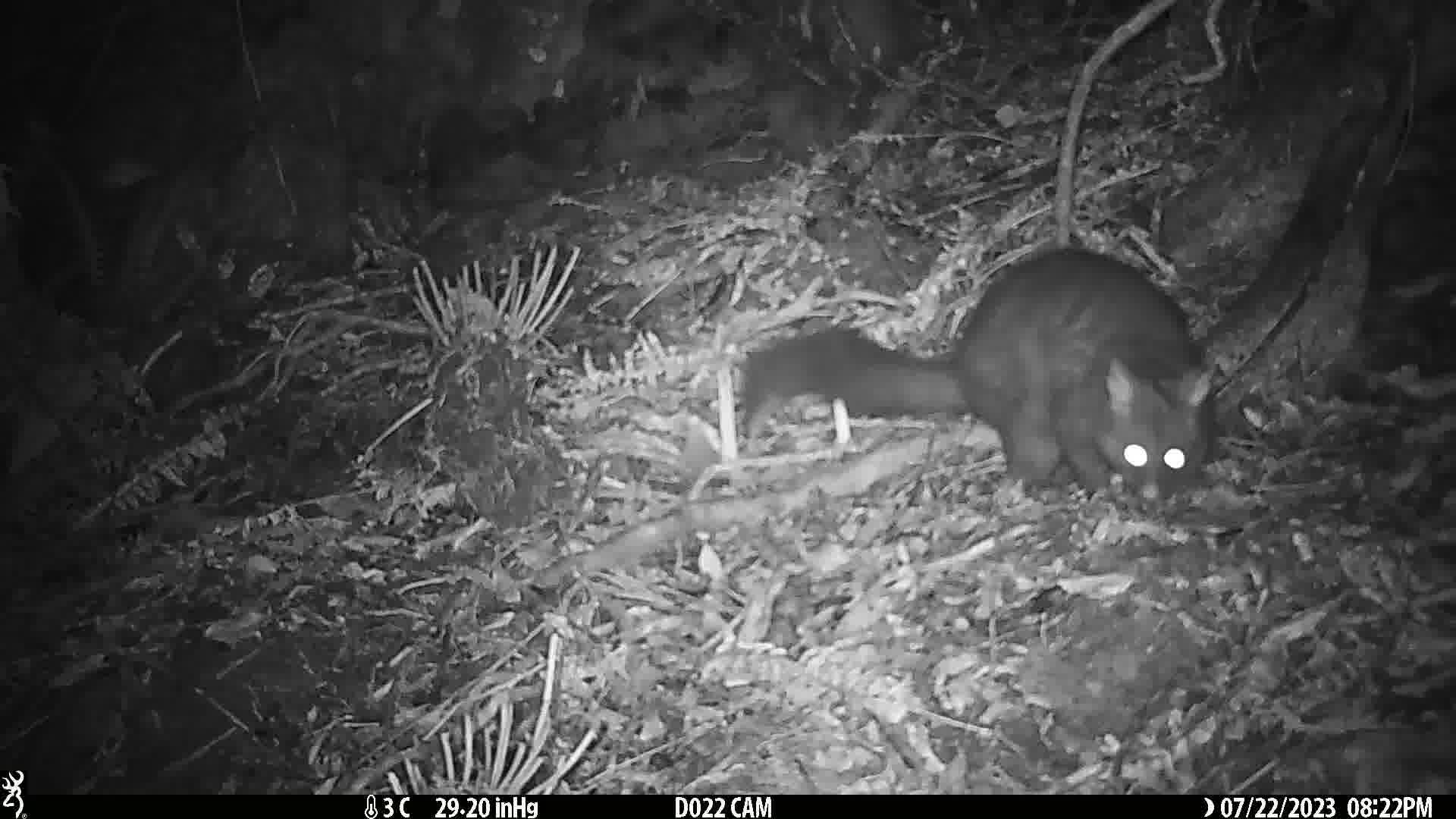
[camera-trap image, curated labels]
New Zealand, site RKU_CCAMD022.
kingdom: Animalia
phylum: Chordata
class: Mammalia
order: Diprotodontia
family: Phalangeridae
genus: Trichosurus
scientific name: Trichosurus vulpecula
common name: common brushtail possum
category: possum